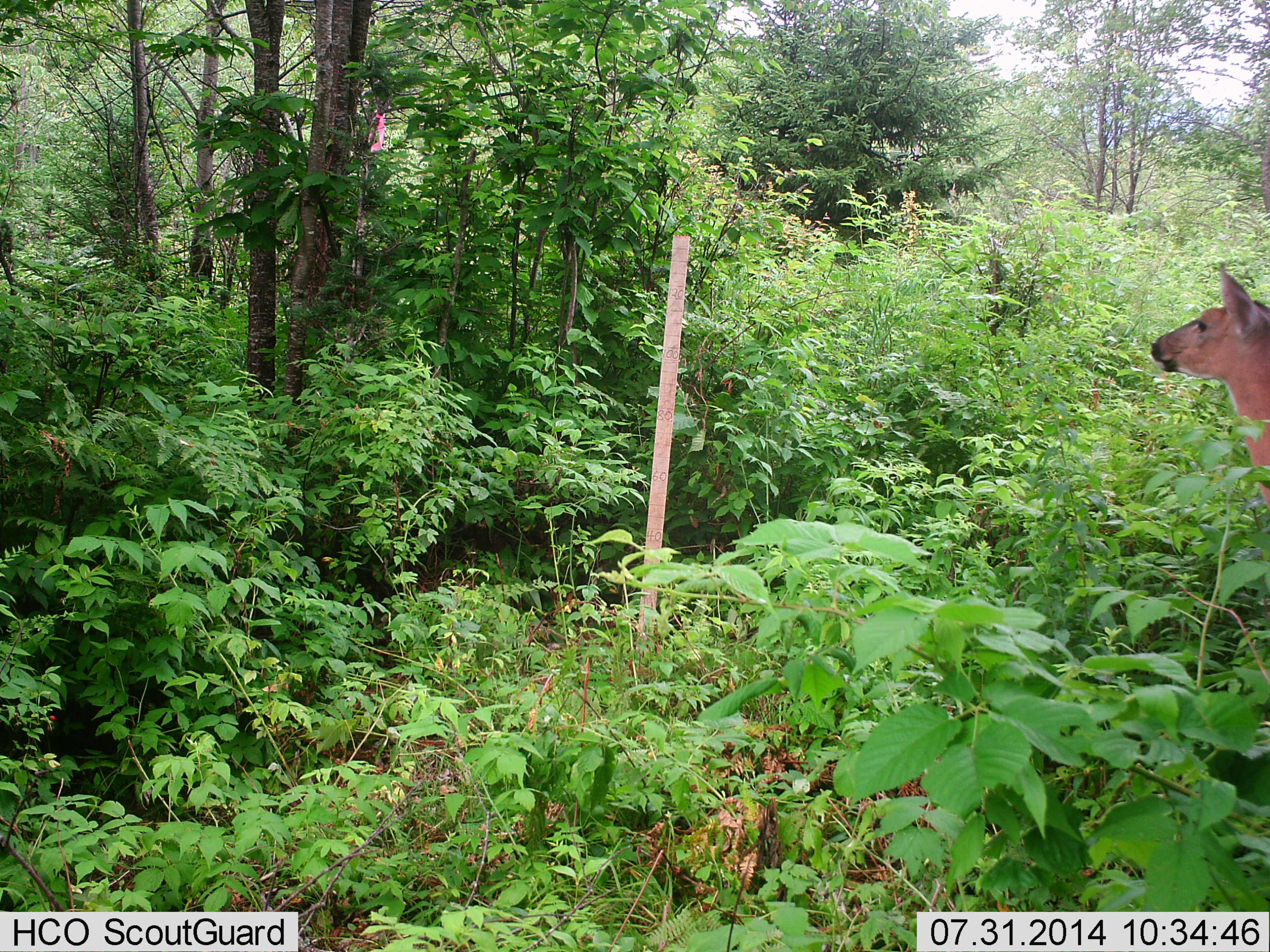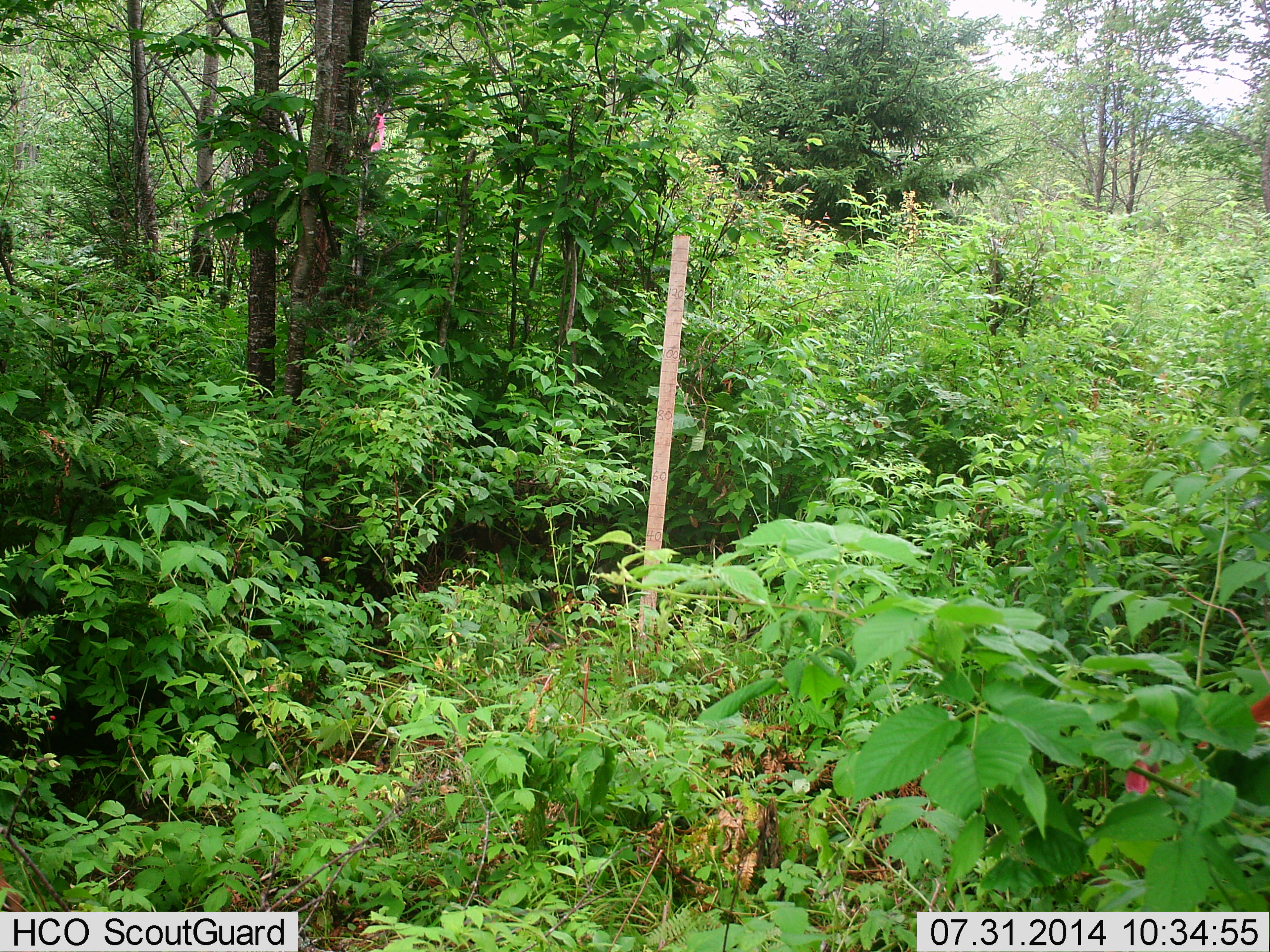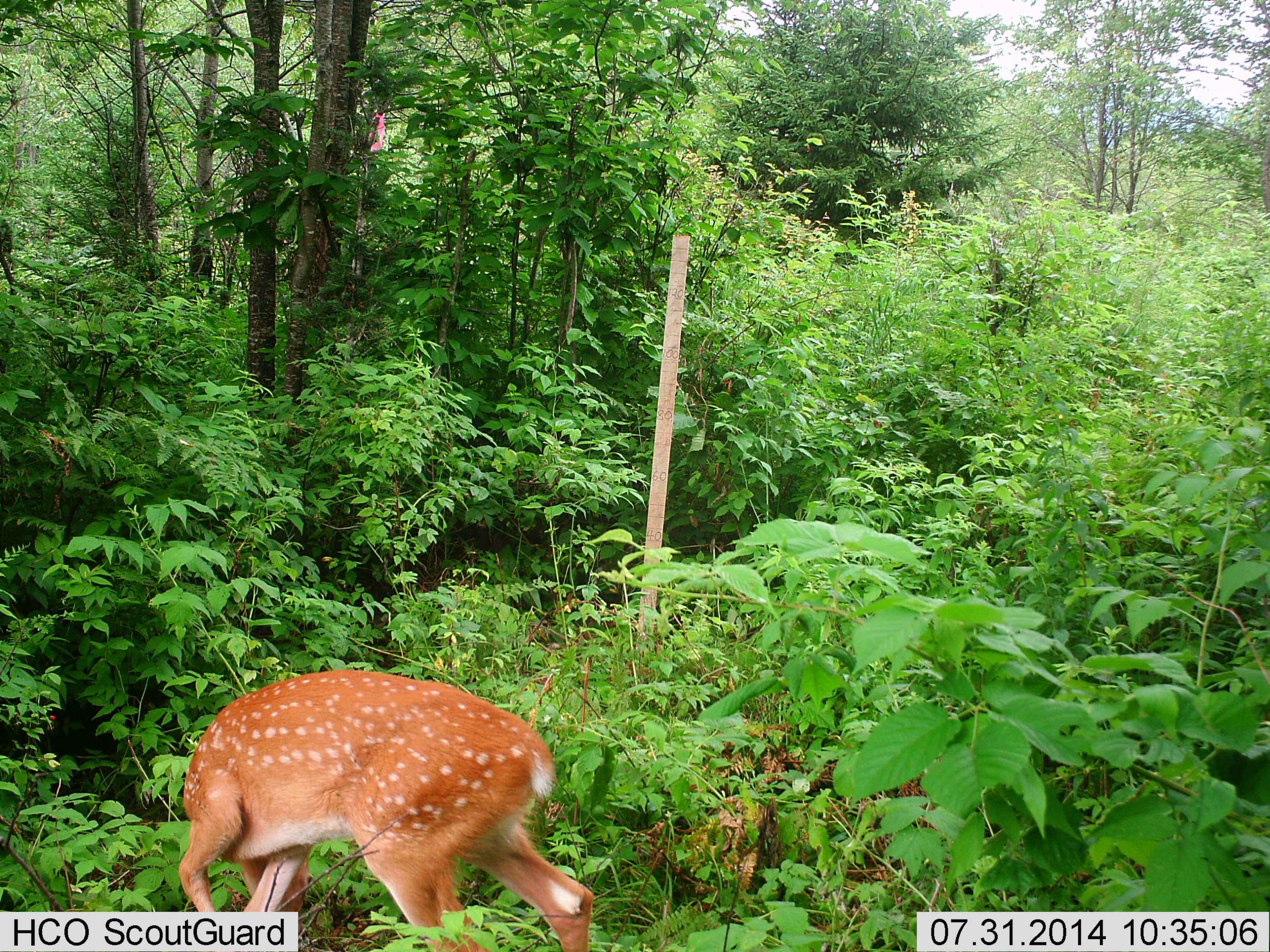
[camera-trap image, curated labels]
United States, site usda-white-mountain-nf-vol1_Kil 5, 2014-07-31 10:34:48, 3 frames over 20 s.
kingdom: Animalia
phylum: Chordata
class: Mammalia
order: Artiodactyla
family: Cervidae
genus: Odocoileus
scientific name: Odocoileus virginianus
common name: white-tailed deer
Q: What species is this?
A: White-tailed deer (Odocoileus virginianus).